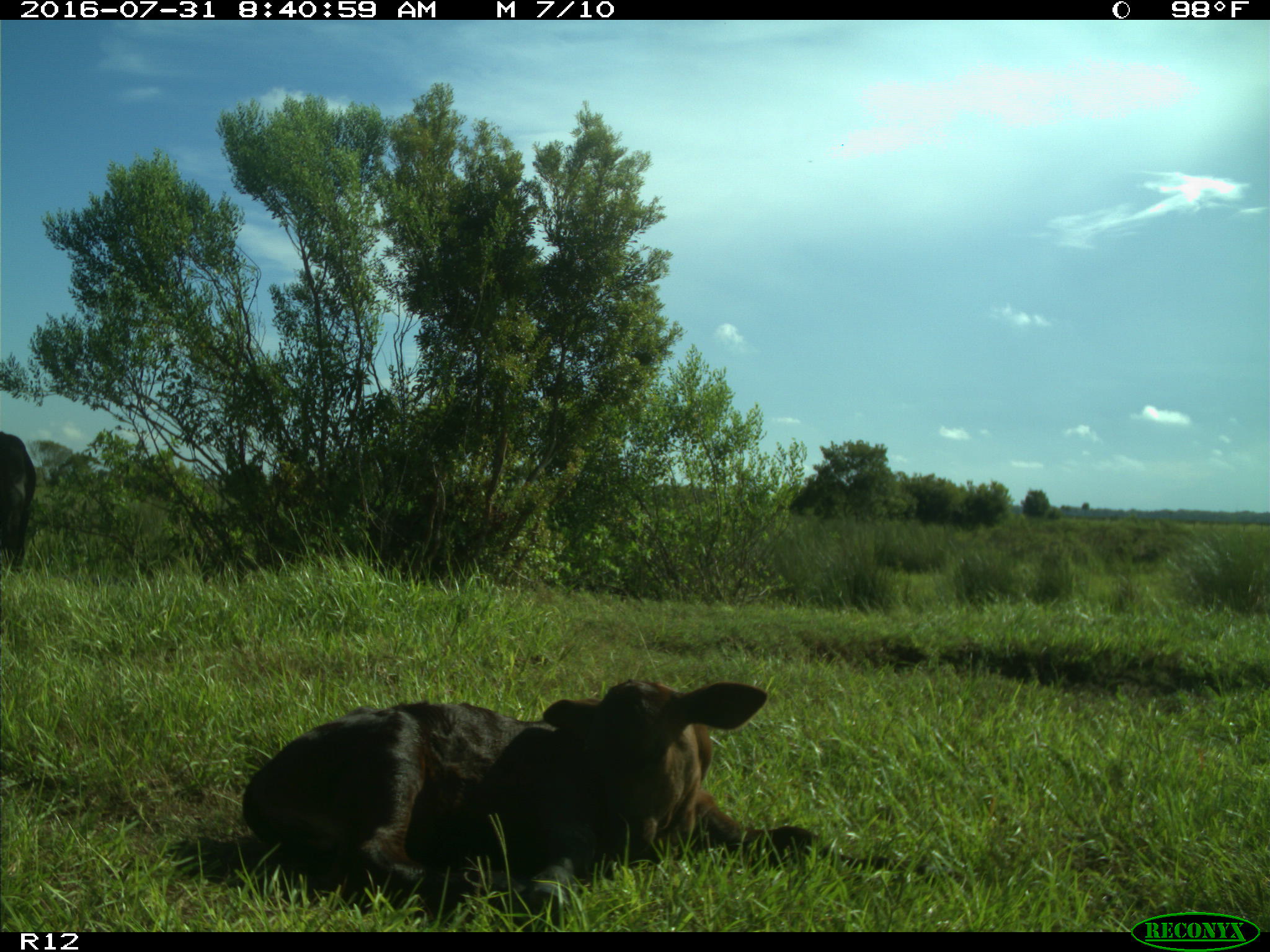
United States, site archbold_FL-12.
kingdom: Animalia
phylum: Chordata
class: Mammalia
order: Artiodactyla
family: Bovidae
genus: Bos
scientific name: Bos taurus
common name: domestic cow